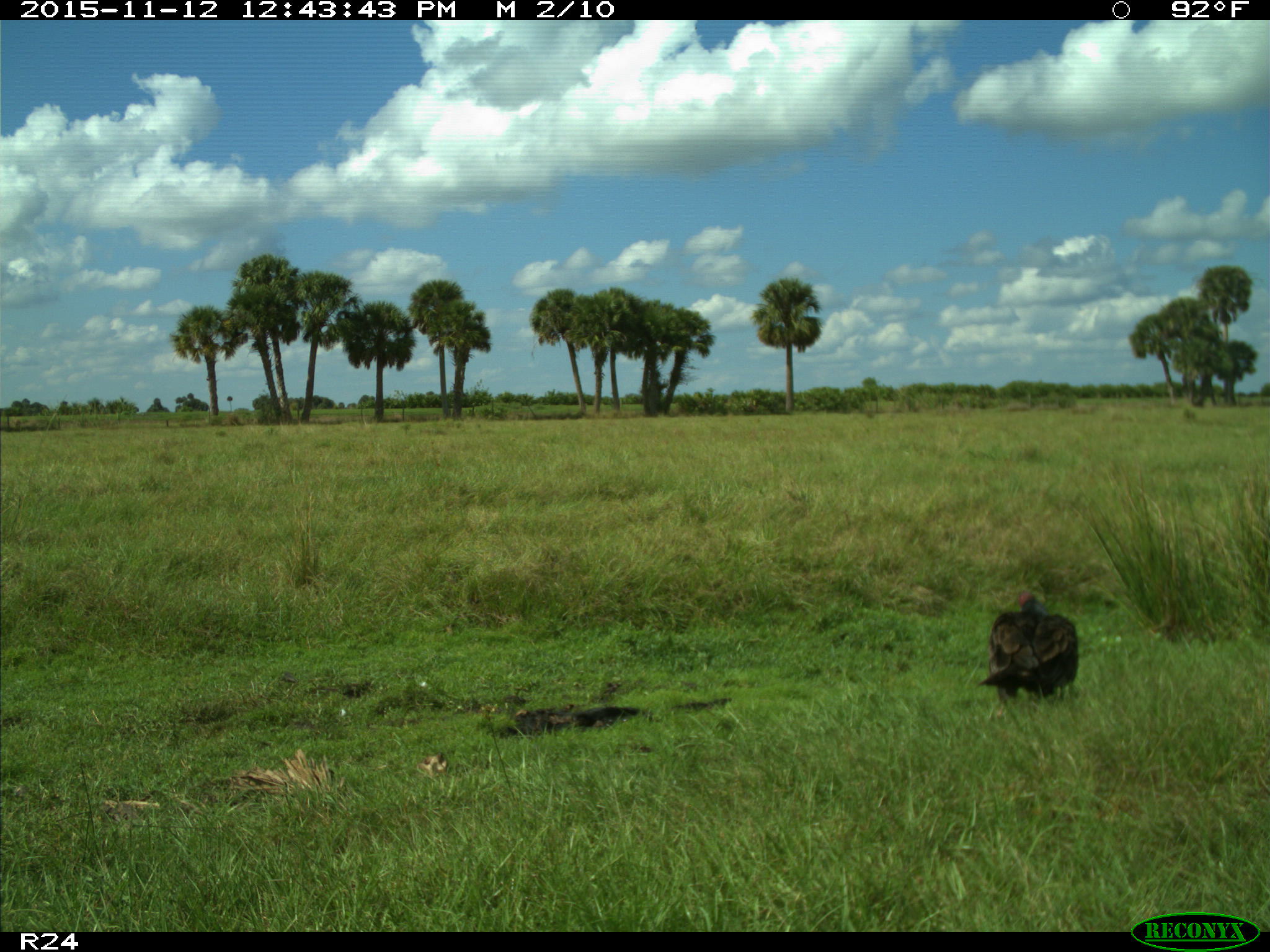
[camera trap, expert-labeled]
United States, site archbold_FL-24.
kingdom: Animalia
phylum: Chordata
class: Aves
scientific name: Aves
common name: birds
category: unidentified bird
Unidentified bird (birds) (Aves).